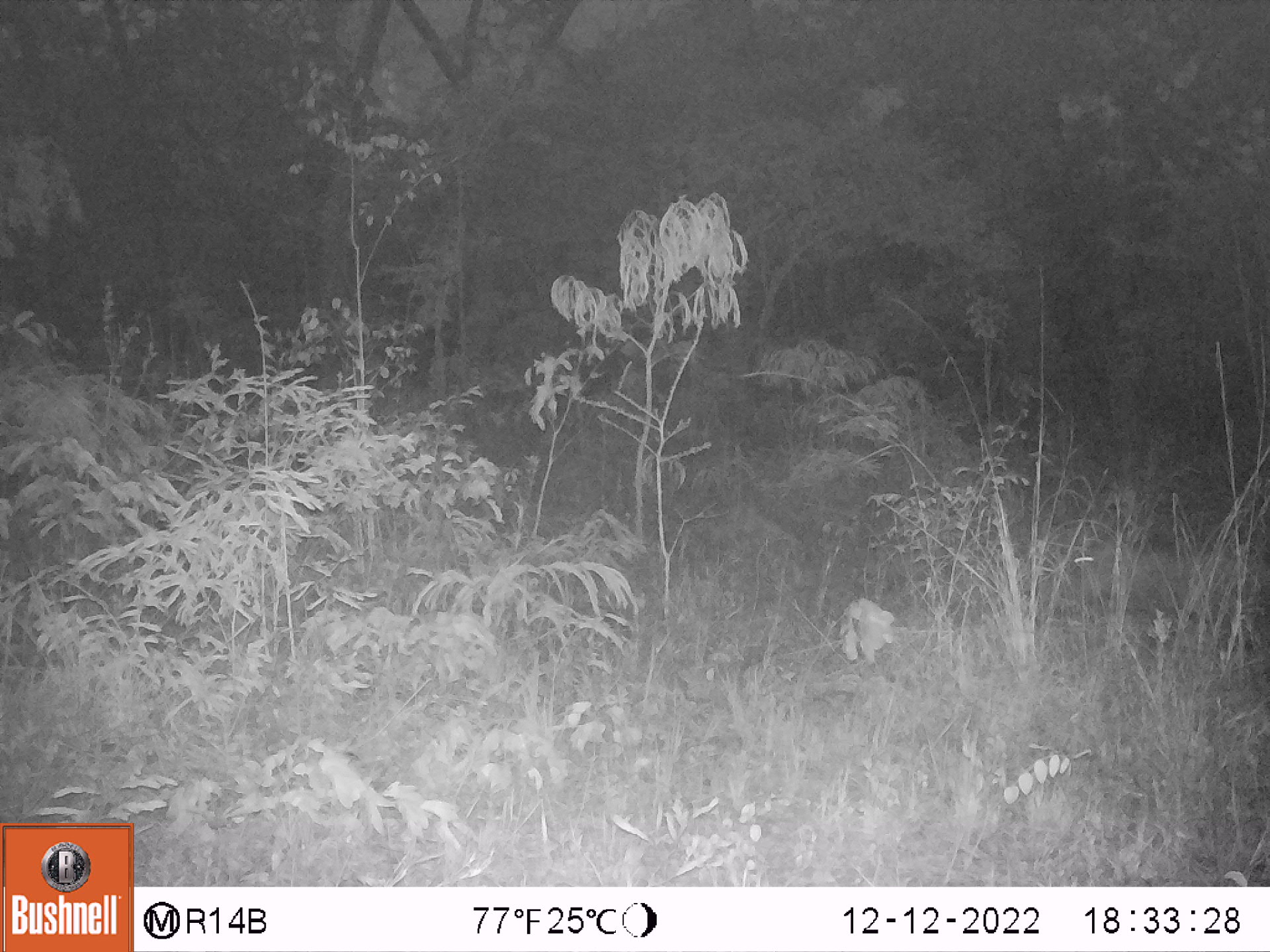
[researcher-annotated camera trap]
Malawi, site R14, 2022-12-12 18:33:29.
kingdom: Animalia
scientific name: Animalia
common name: other animal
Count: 1.